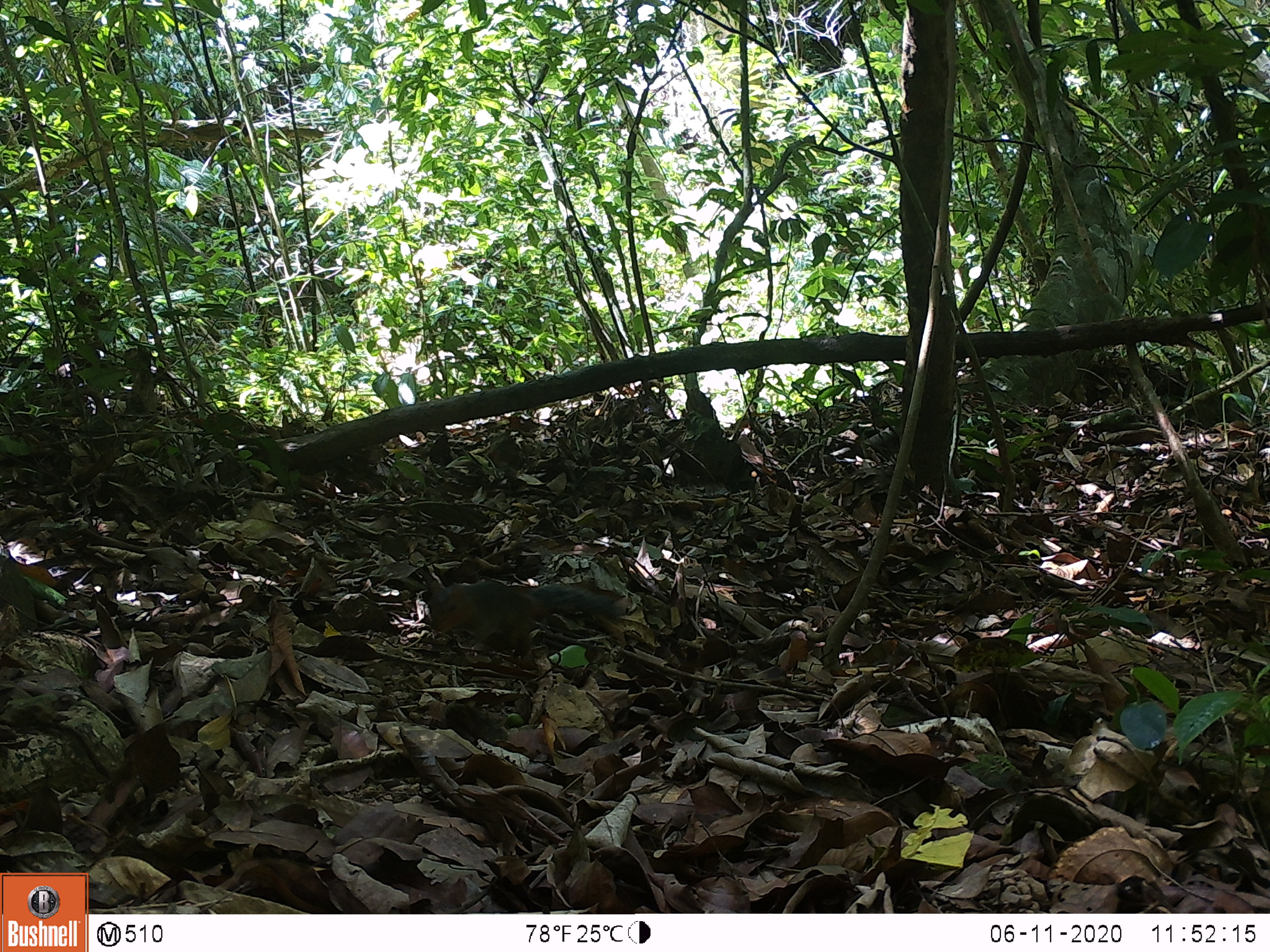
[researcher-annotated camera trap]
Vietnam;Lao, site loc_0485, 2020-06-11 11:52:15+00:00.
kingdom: Animalia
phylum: Chordata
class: Mammalia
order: Rodentia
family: Sciuridae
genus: Dremomys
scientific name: Dremomys rufigenis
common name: red-cheeked squirrel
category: red cheeked squirrel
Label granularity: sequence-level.